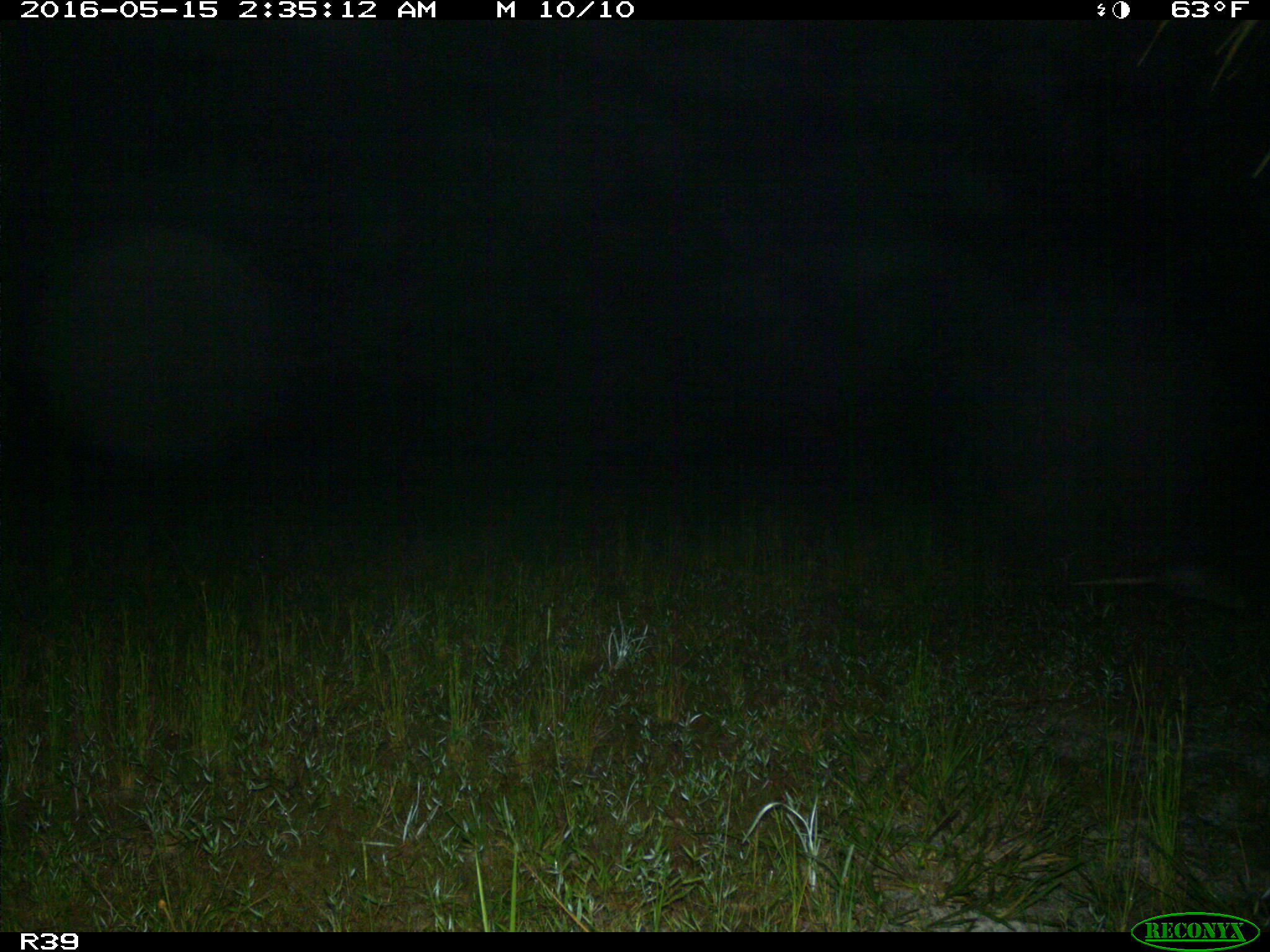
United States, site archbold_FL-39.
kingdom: Animalia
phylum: Chordata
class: Mammalia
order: Cingulata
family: Dasypodidae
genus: Dasypus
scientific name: Dasypus novemcinctus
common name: nine-banded armadillo